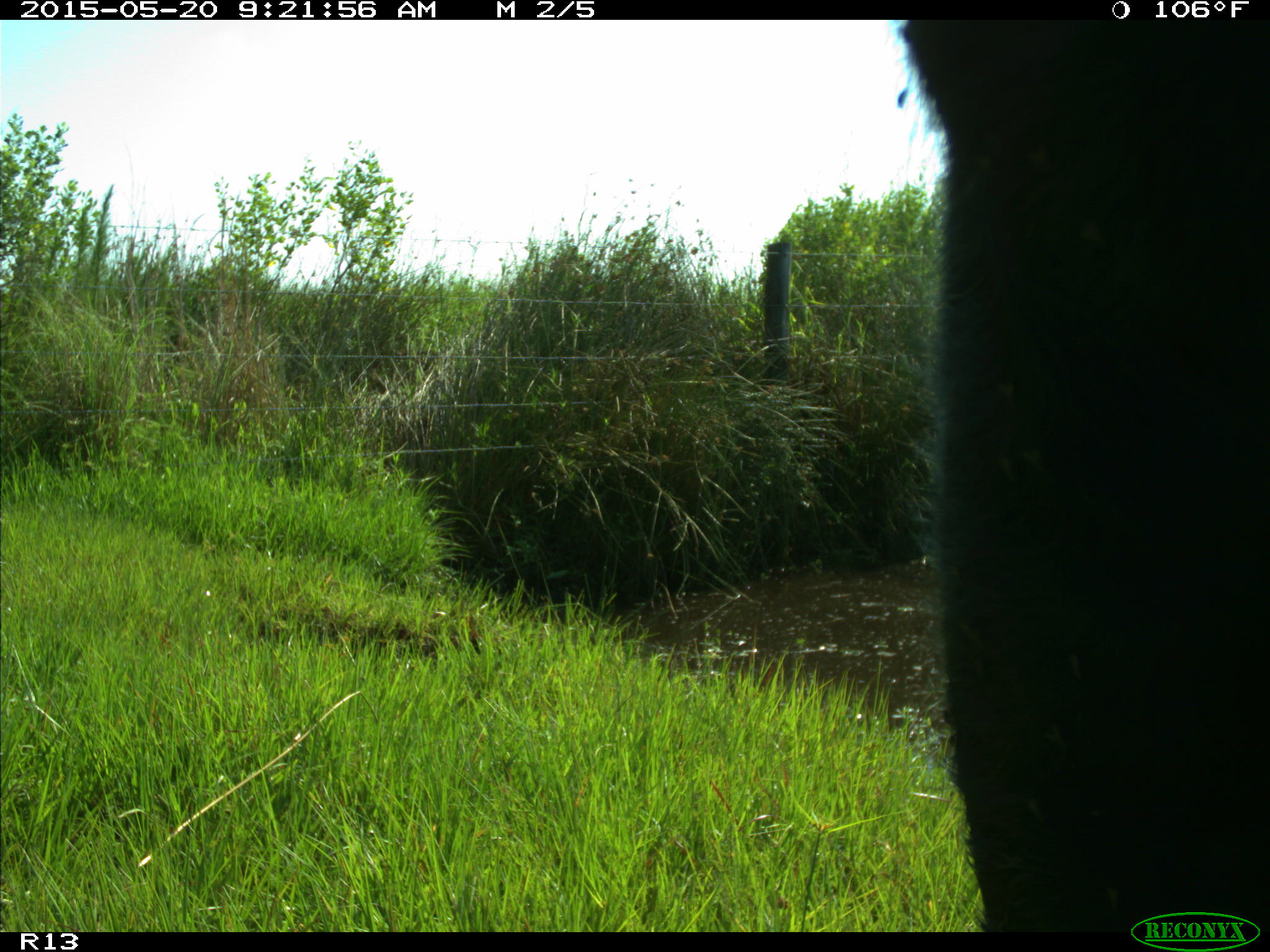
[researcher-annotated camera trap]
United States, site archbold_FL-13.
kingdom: Animalia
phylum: Chordata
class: Mammalia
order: Artiodactyla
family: Bovidae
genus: Bos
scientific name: Bos taurus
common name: domestic cow